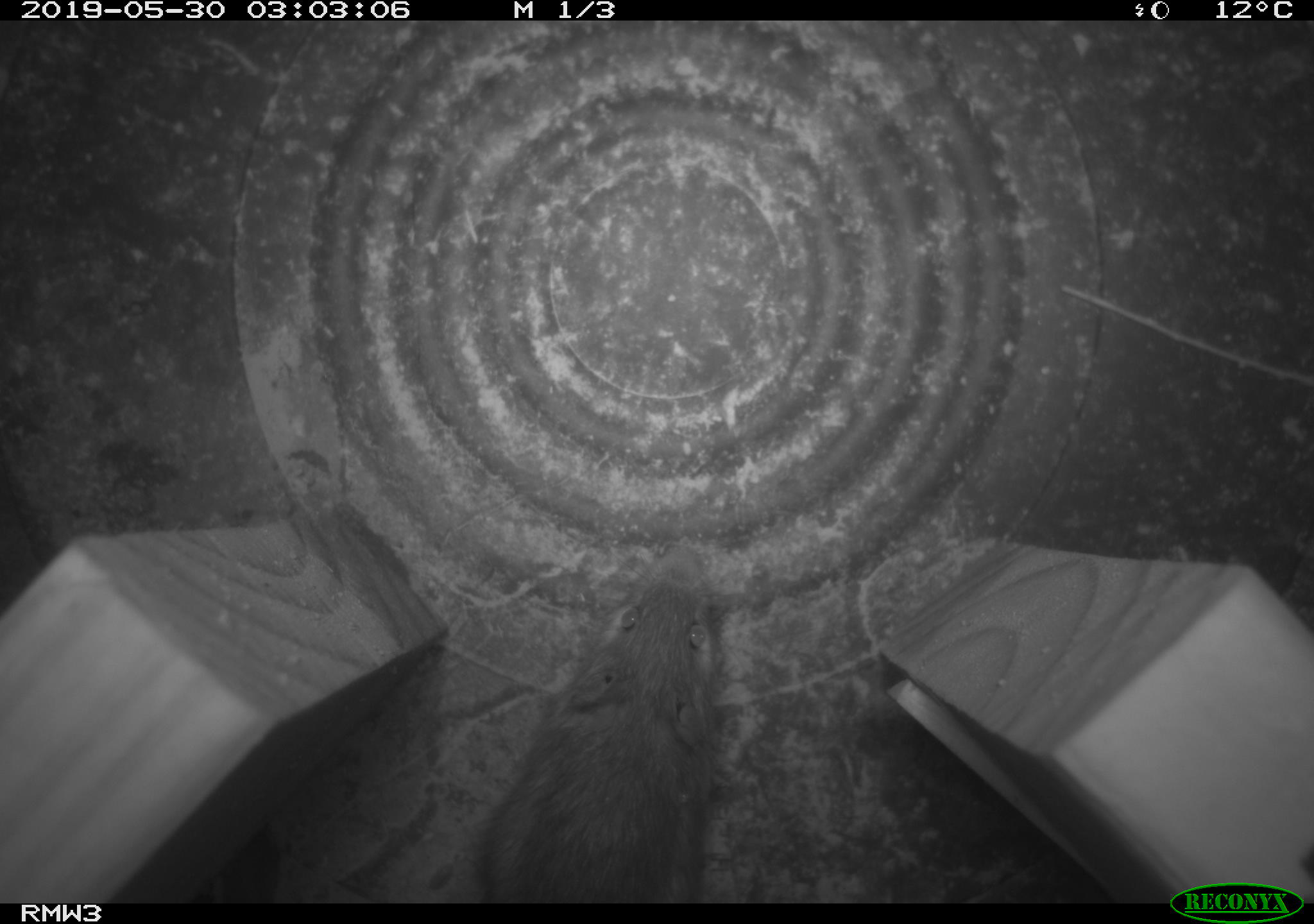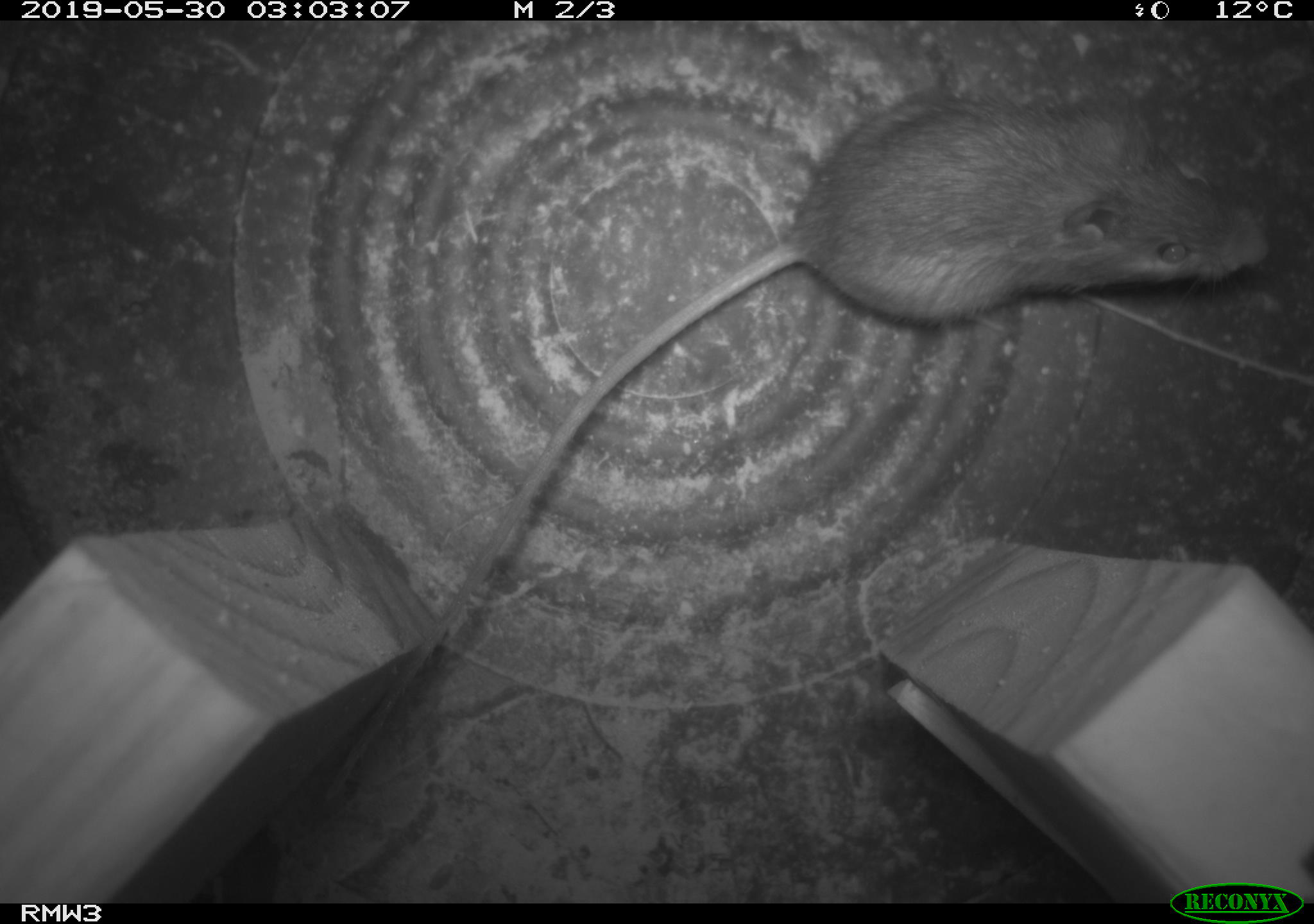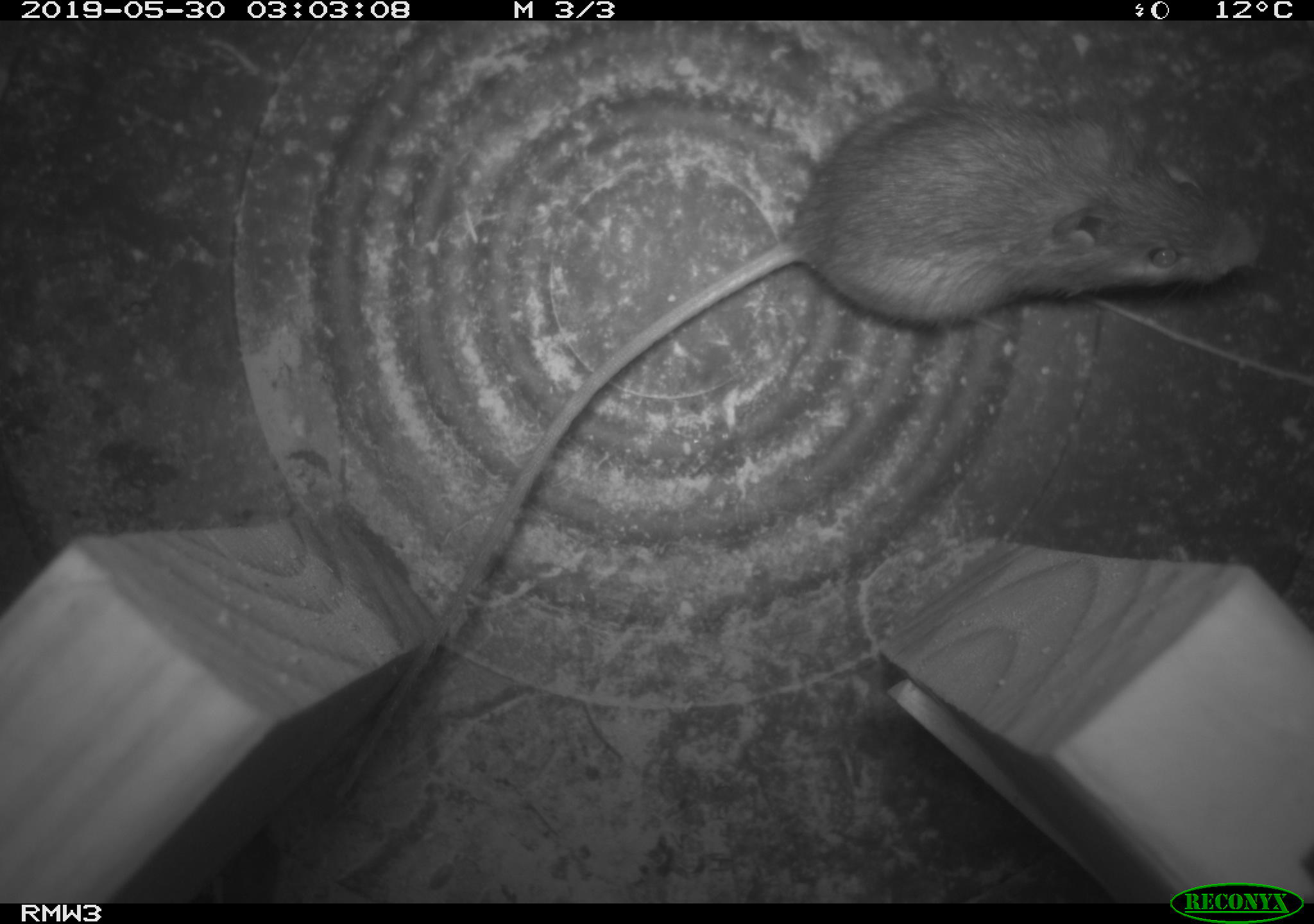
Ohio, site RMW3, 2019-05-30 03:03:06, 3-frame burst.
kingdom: Animalia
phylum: Chordata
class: Mammalia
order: Rodentia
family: Zapodidae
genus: Napaeozapus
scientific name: Napaeozapus insignis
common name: woodland jumping mouse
Woodland jumping mouse (Napaeozapus insignis).